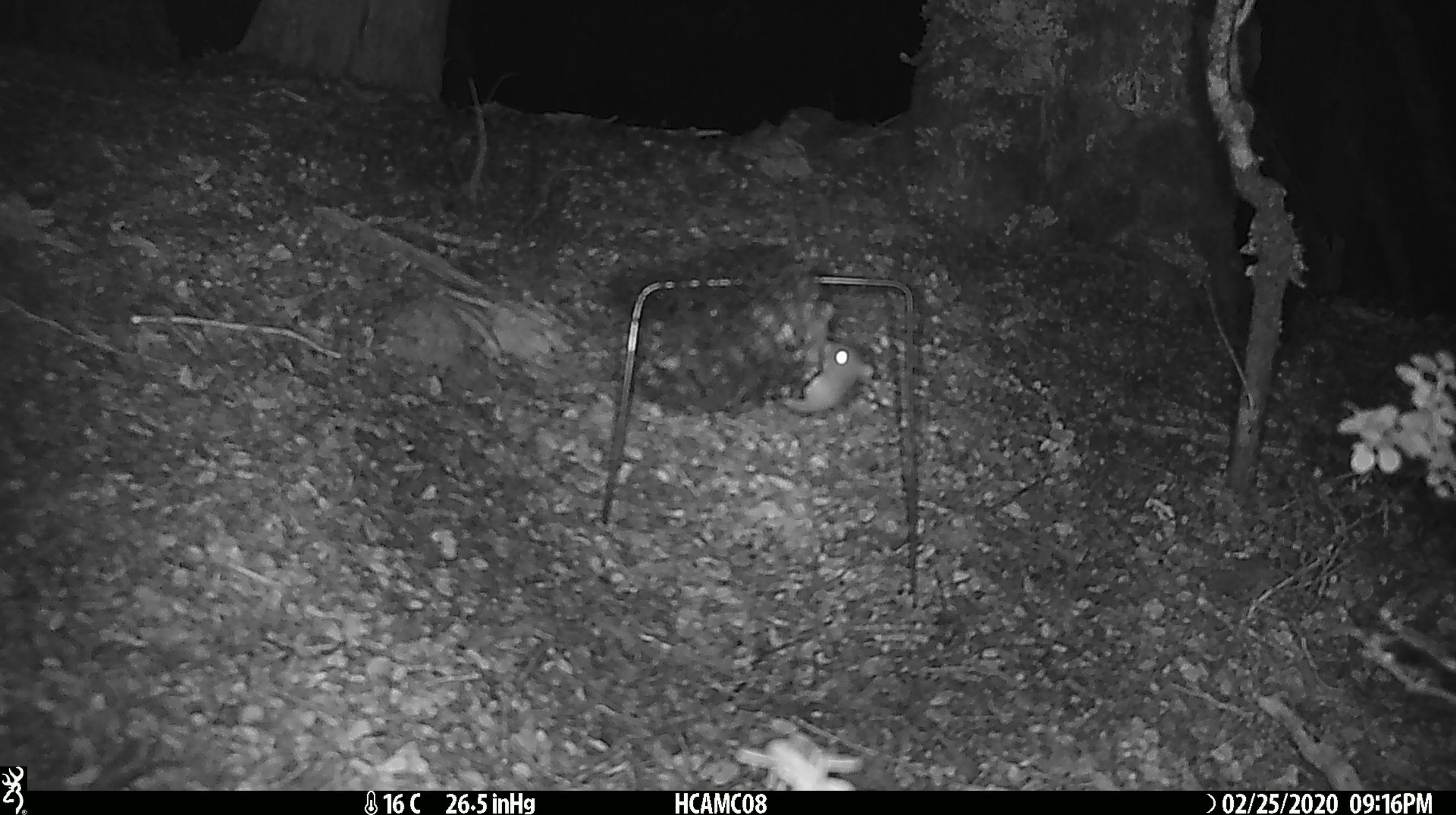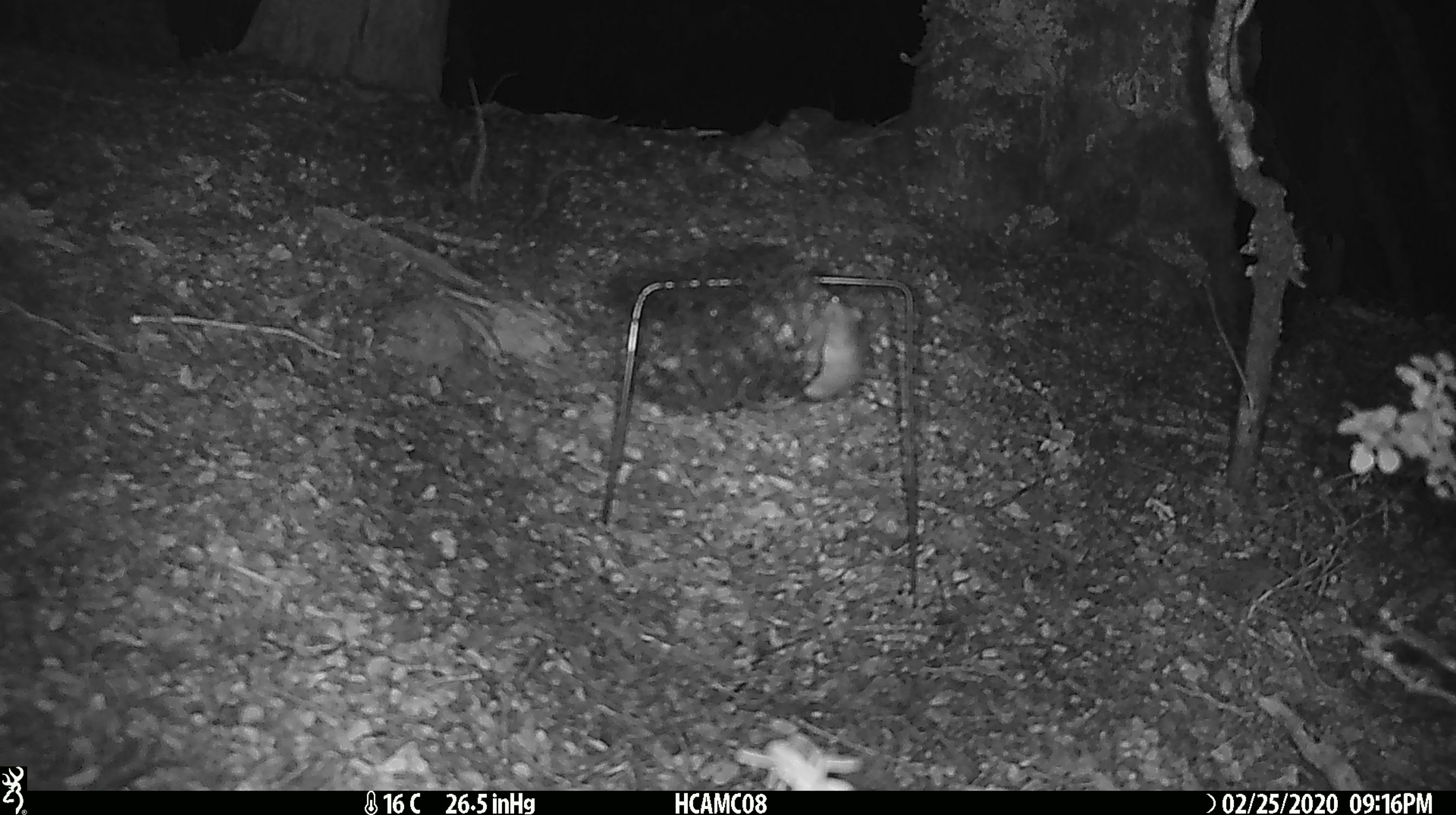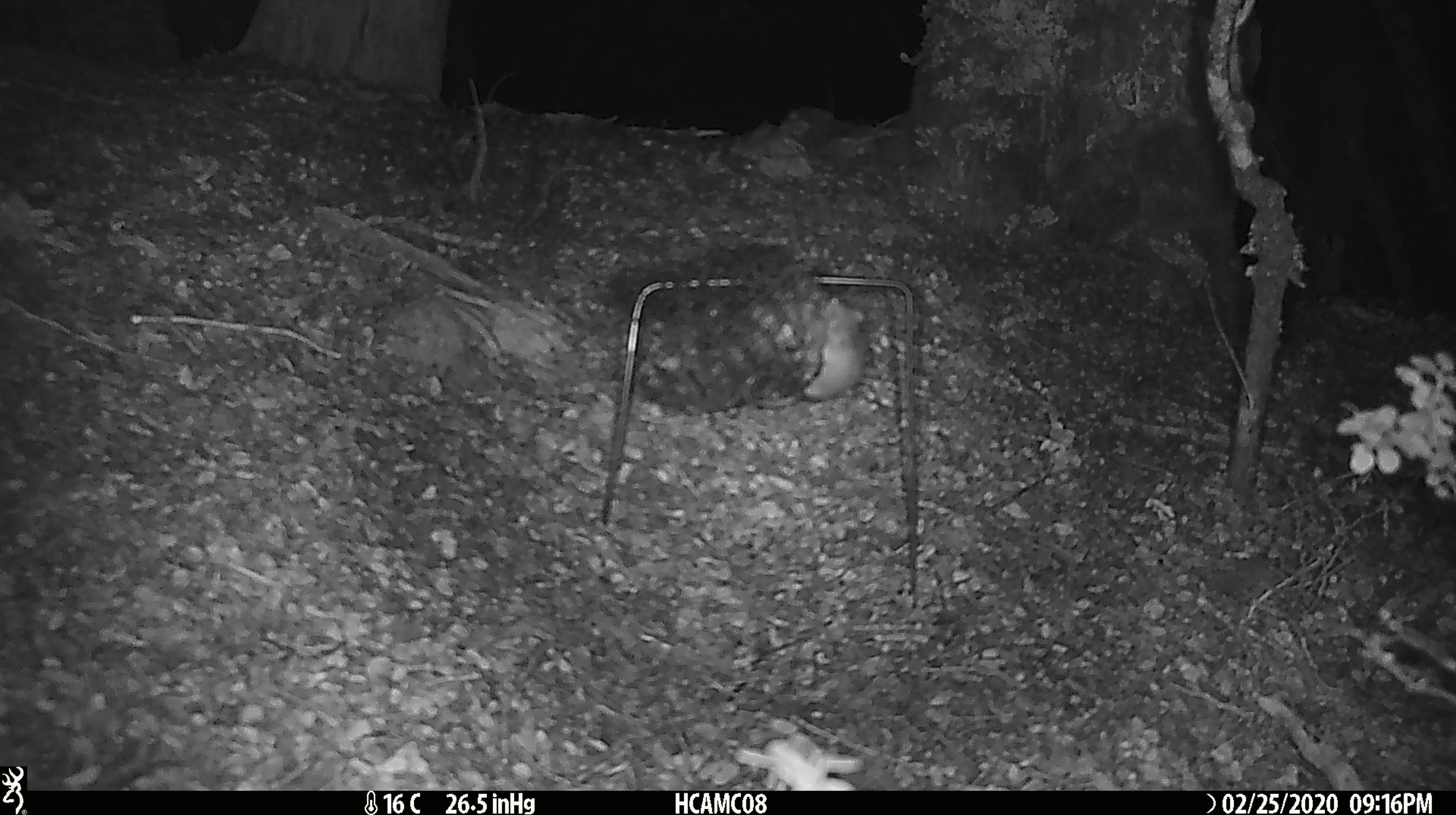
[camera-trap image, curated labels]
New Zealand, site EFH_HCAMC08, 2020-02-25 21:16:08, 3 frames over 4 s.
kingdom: Animalia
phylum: Chordata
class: Mammalia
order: Rodentia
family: Muridae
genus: Mus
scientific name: Mus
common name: mouse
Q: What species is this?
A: Mouse (Mus).